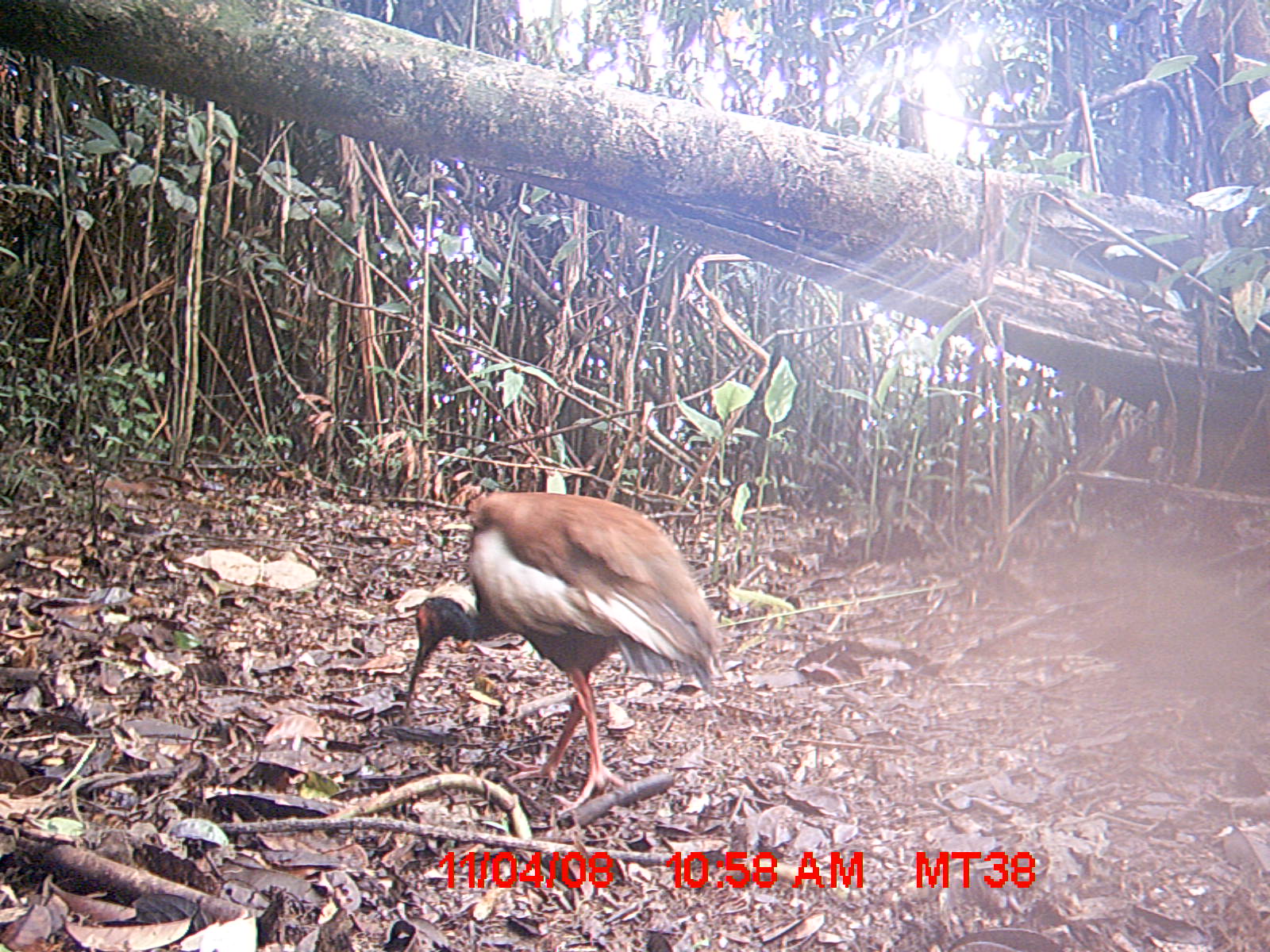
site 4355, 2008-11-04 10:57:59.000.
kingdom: Animalia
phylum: Chordata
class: Aves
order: Cuculiformes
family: Cuculidae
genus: Coua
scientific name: Coua serriana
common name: red-breasted coua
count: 2